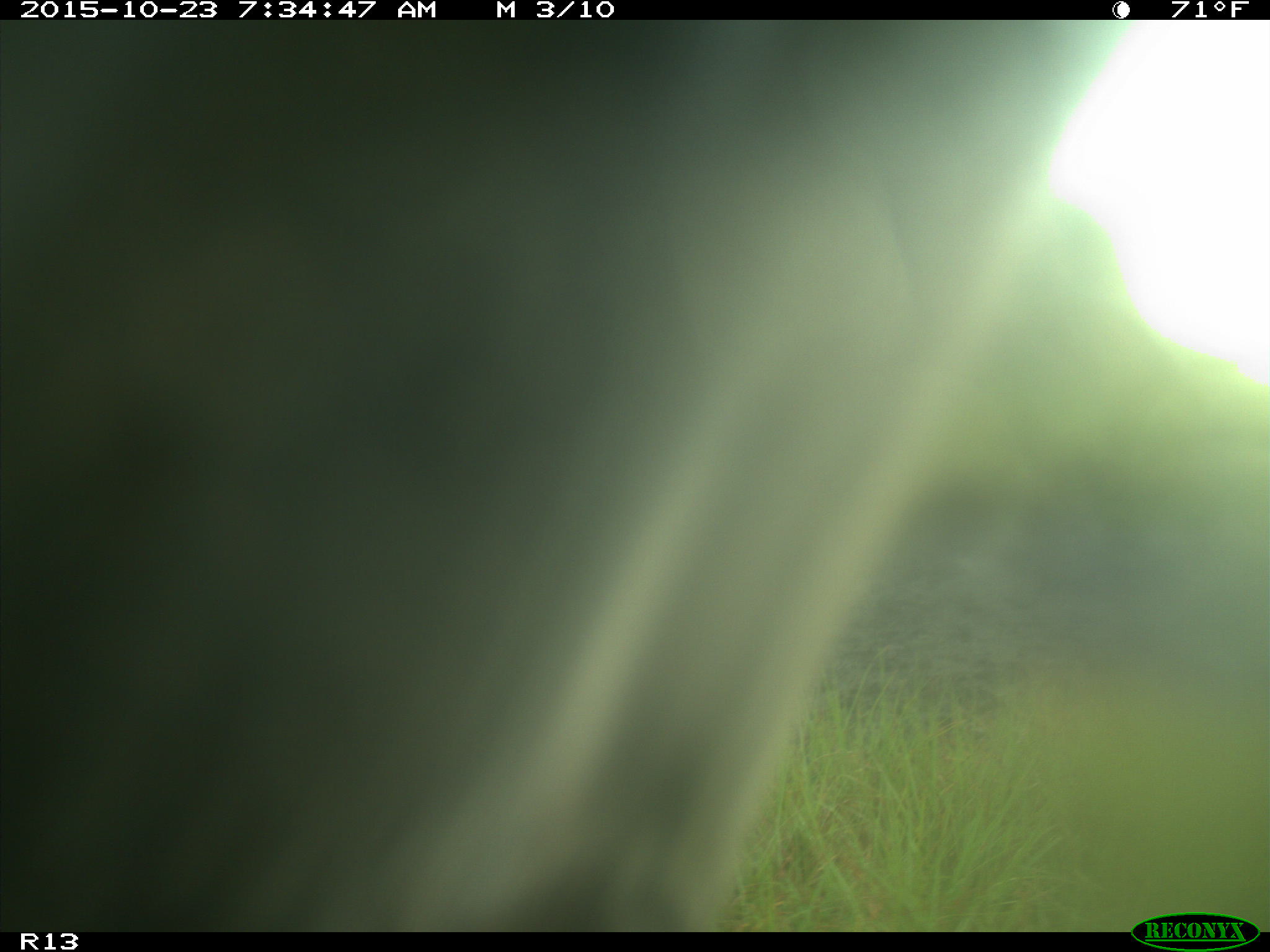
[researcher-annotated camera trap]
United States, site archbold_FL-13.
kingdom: Animalia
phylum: Chordata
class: Mammalia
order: Artiodactyla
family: Bovidae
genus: Bos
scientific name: Bos taurus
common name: domestic cow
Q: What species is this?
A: Bos taurus (domestic cow).